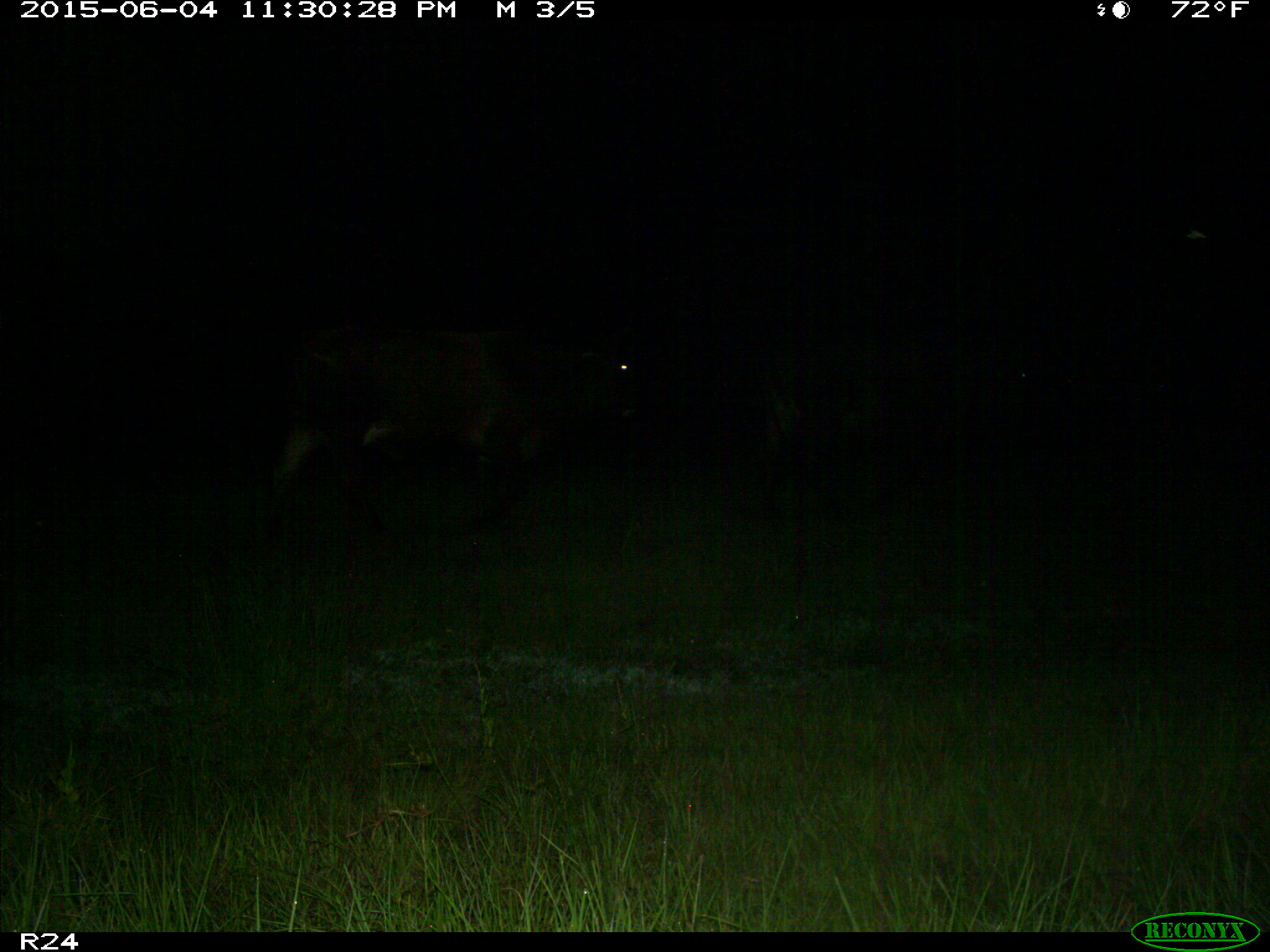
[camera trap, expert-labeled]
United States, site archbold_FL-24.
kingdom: Animalia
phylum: Chordata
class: Mammalia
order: Artiodactyla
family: Bovidae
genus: Bos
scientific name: Bos taurus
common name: domestic cow